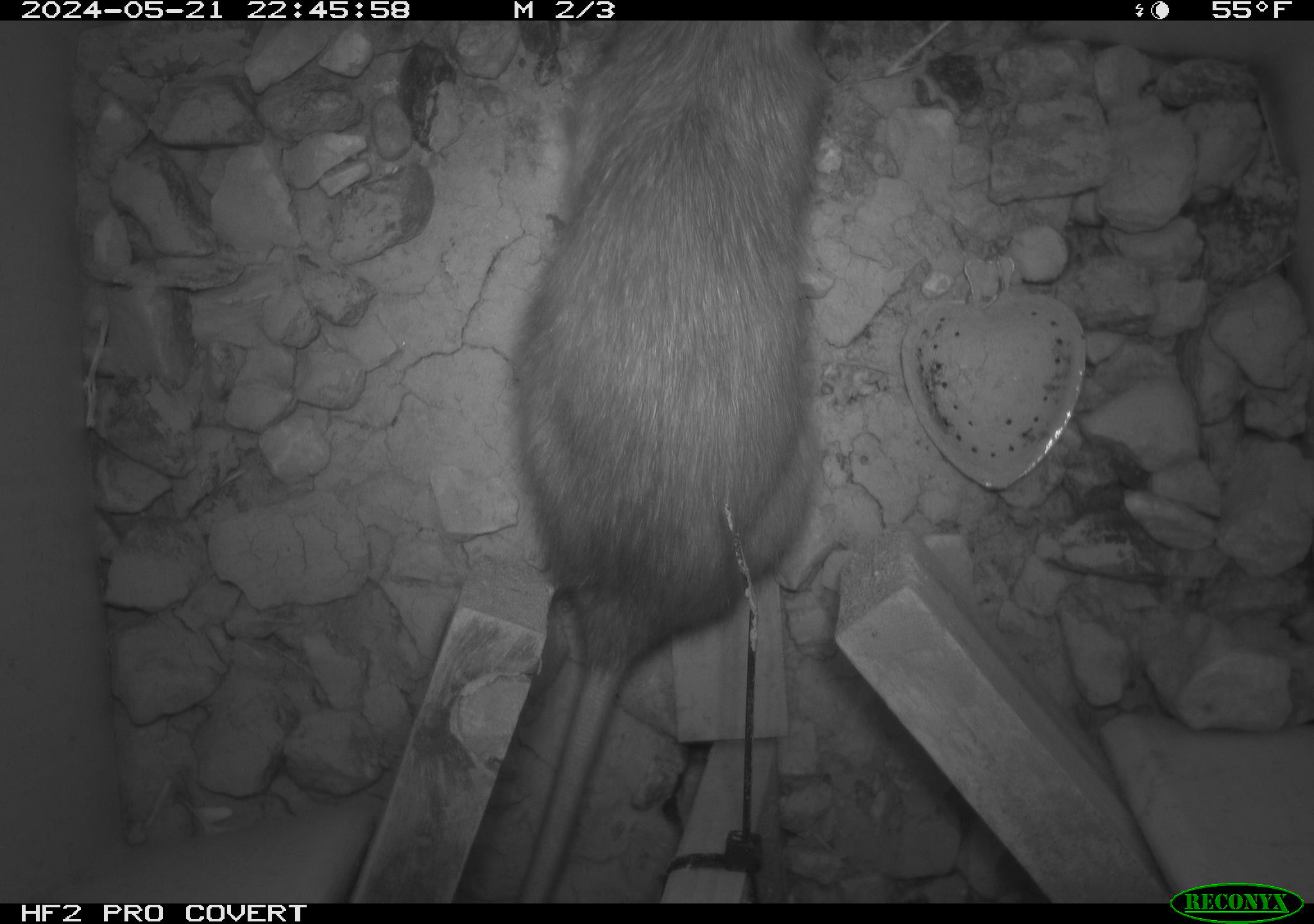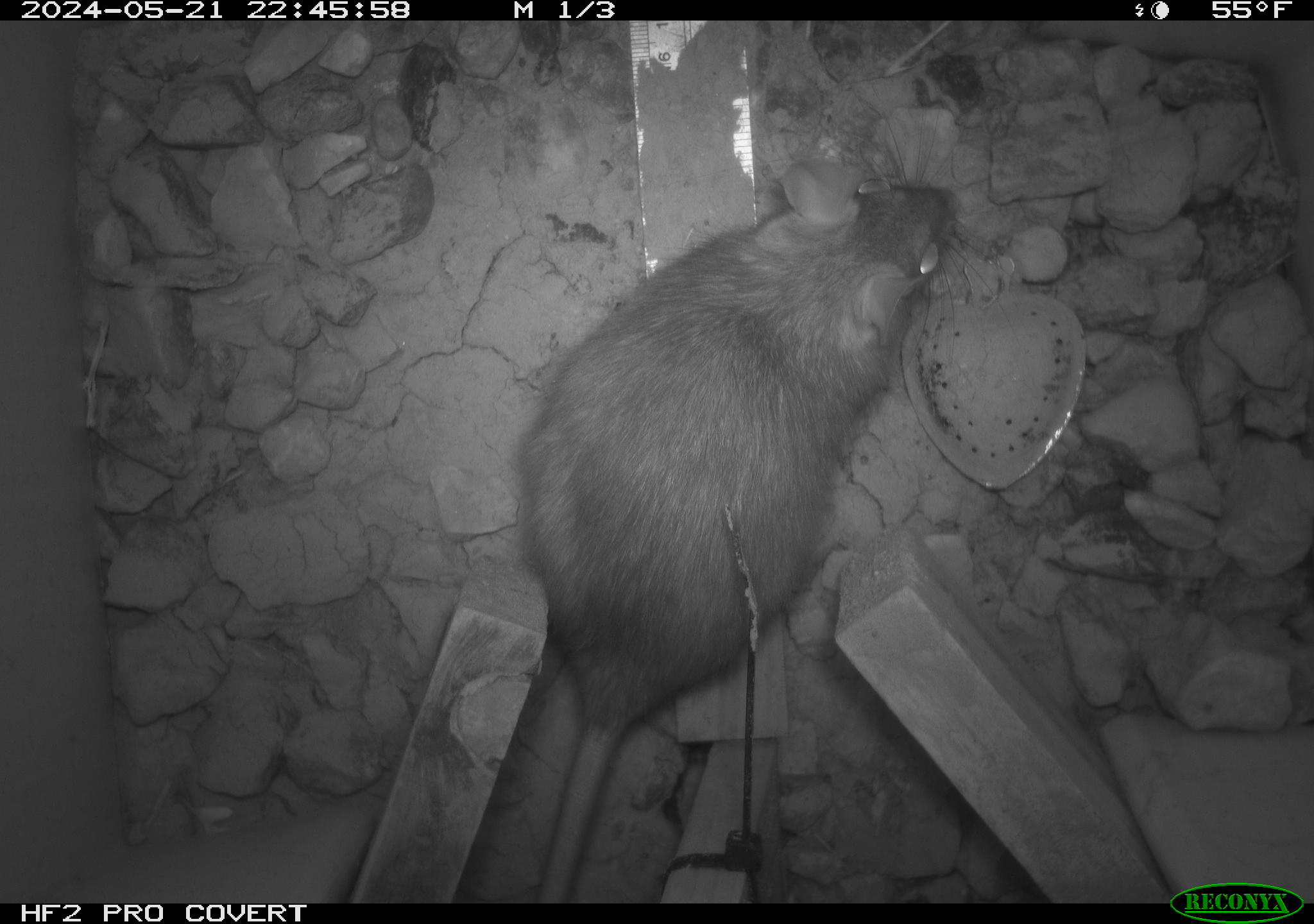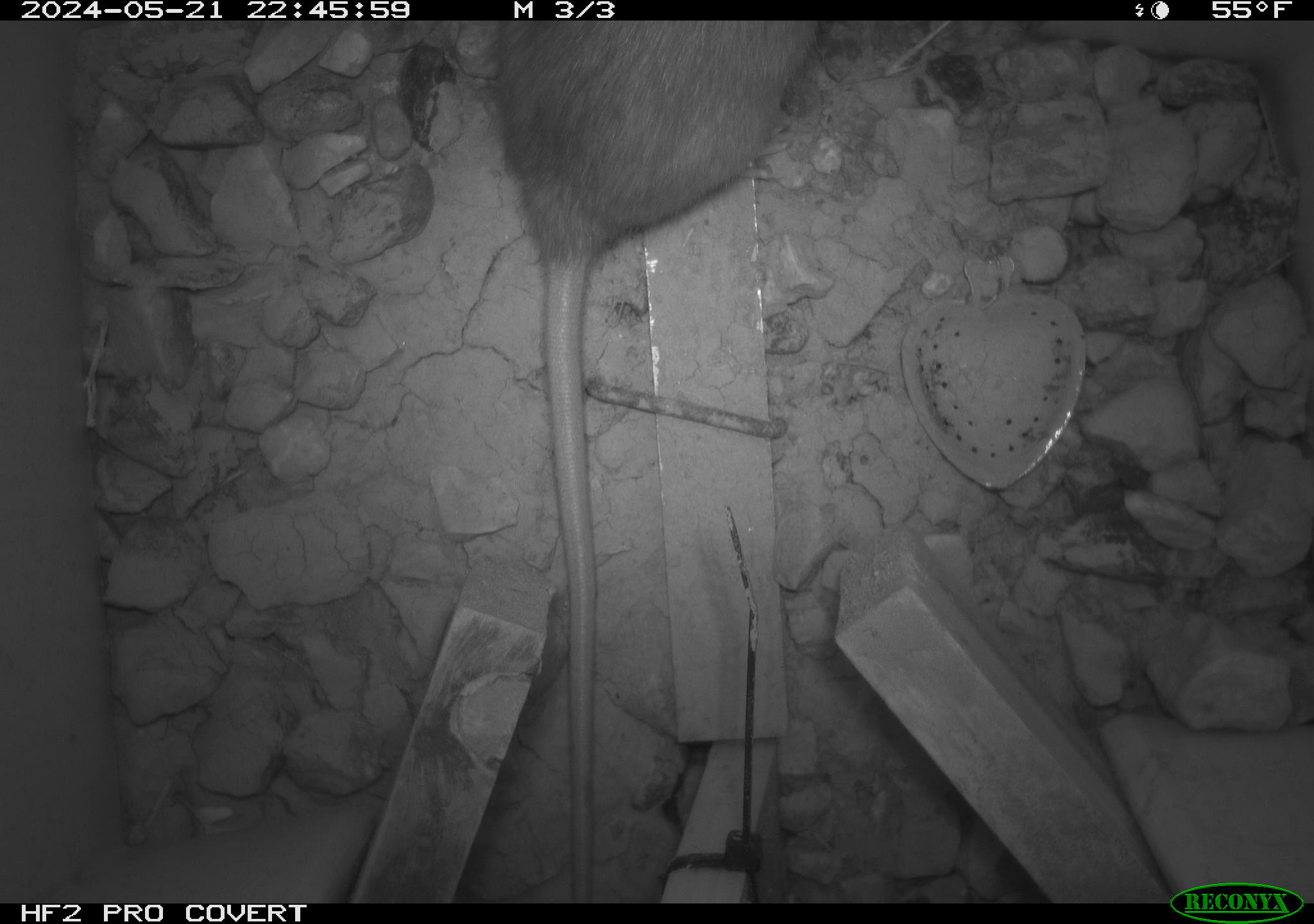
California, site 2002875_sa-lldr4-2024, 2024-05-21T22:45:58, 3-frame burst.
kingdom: Animalia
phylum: Chordata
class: Mammalia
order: Rodentia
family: Muridae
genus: Rattus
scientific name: Rattus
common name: rat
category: rattus species